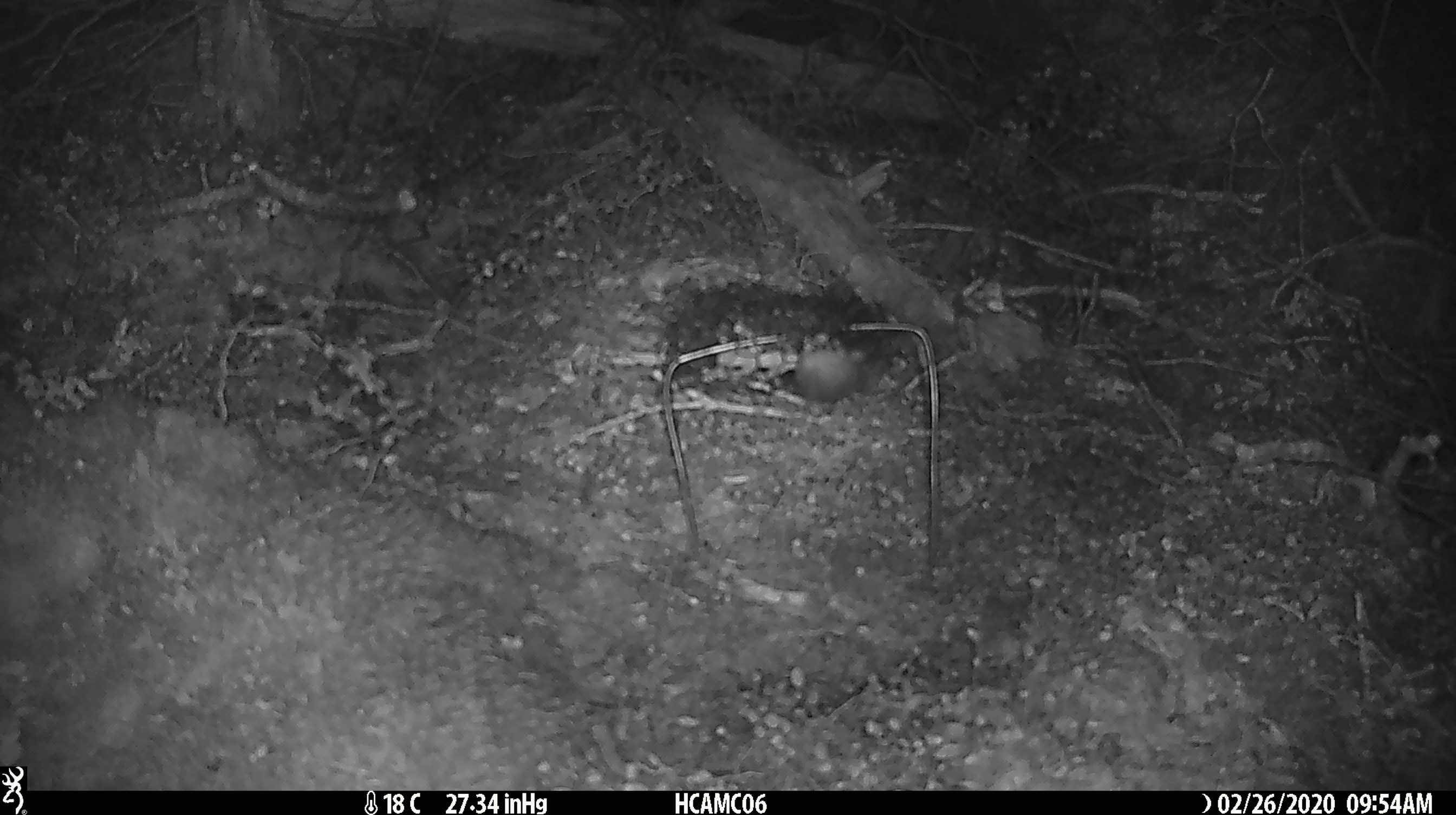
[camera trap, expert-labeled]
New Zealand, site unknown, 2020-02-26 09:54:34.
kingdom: Animalia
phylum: Chordata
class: Mammalia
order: Rodentia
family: Muridae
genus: Mus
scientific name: Mus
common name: mouse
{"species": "mouse (Mus)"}